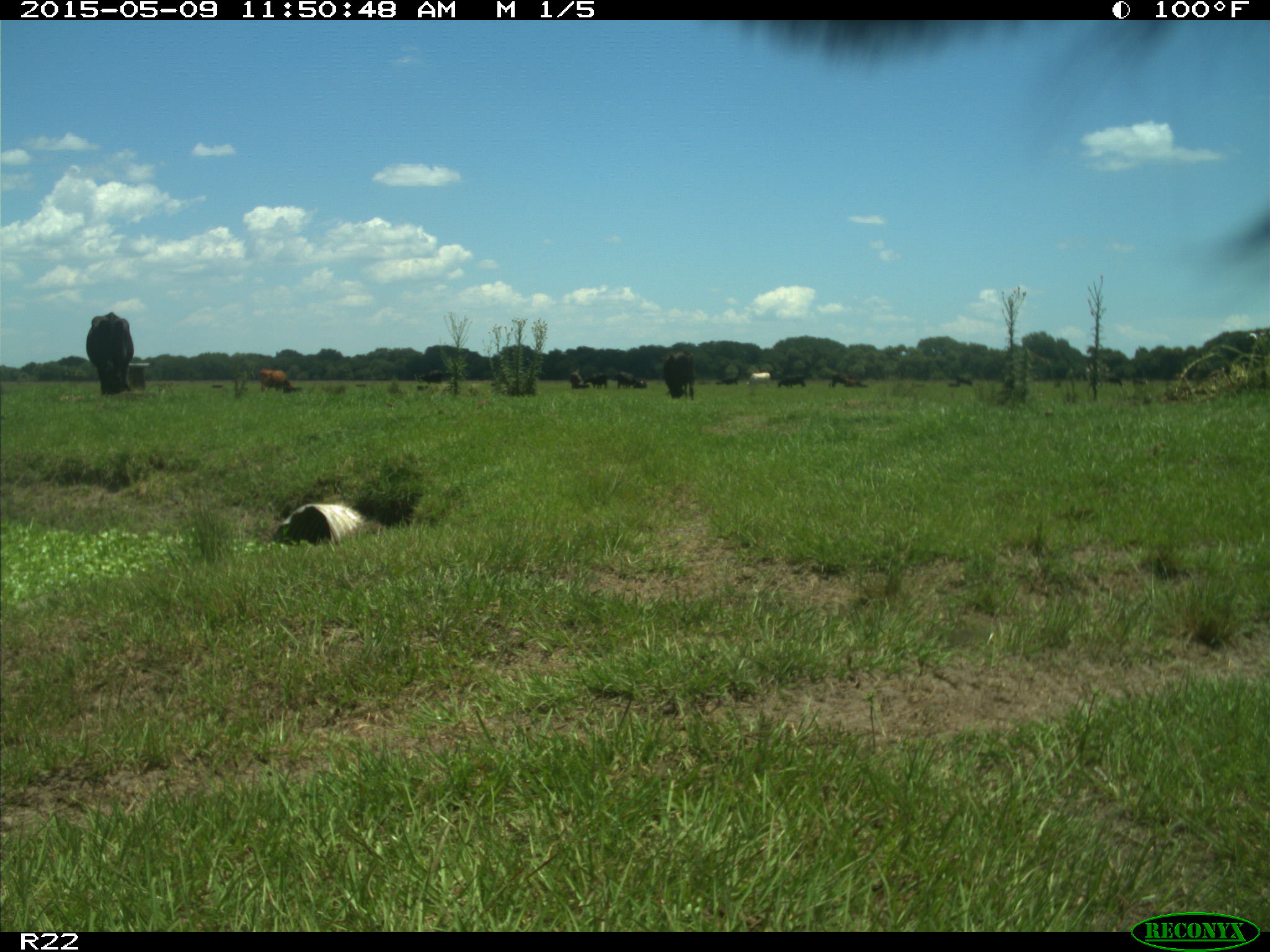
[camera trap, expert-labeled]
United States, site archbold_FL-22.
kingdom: Animalia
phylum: Chordata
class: Mammalia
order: Artiodactyla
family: Bovidae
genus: Bos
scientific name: Bos taurus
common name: domestic cow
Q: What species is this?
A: Bos taurus (domestic cow).